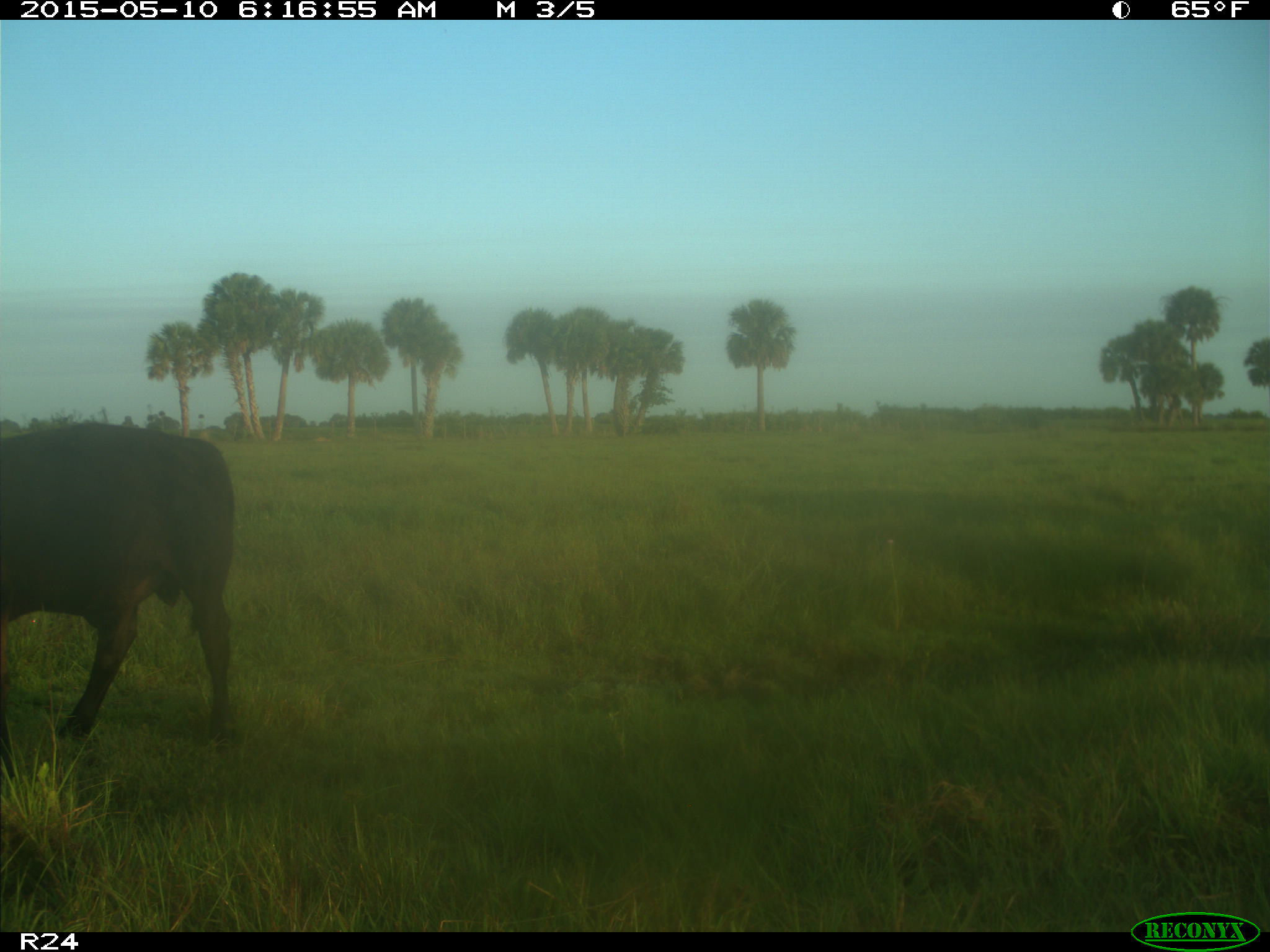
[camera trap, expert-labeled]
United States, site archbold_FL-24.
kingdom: Animalia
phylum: Chordata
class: Mammalia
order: Artiodactyla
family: Bovidae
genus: Bos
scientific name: Bos taurus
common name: domestic cow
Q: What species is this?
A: Bos taurus (domestic cow).